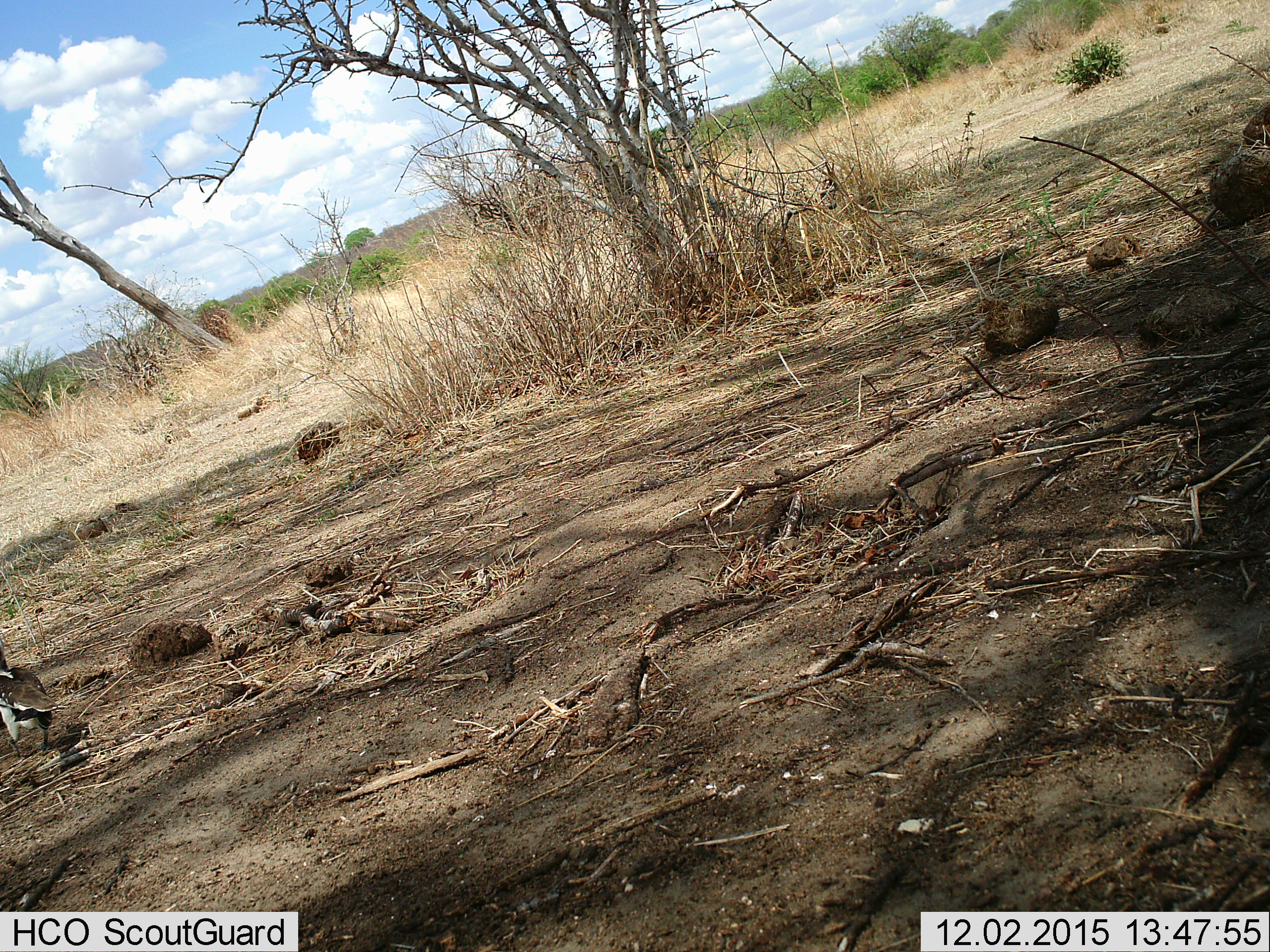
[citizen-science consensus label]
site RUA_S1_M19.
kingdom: Animalia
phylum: Chordata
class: Aves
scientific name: Aves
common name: bird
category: birdother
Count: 1.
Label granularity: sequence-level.